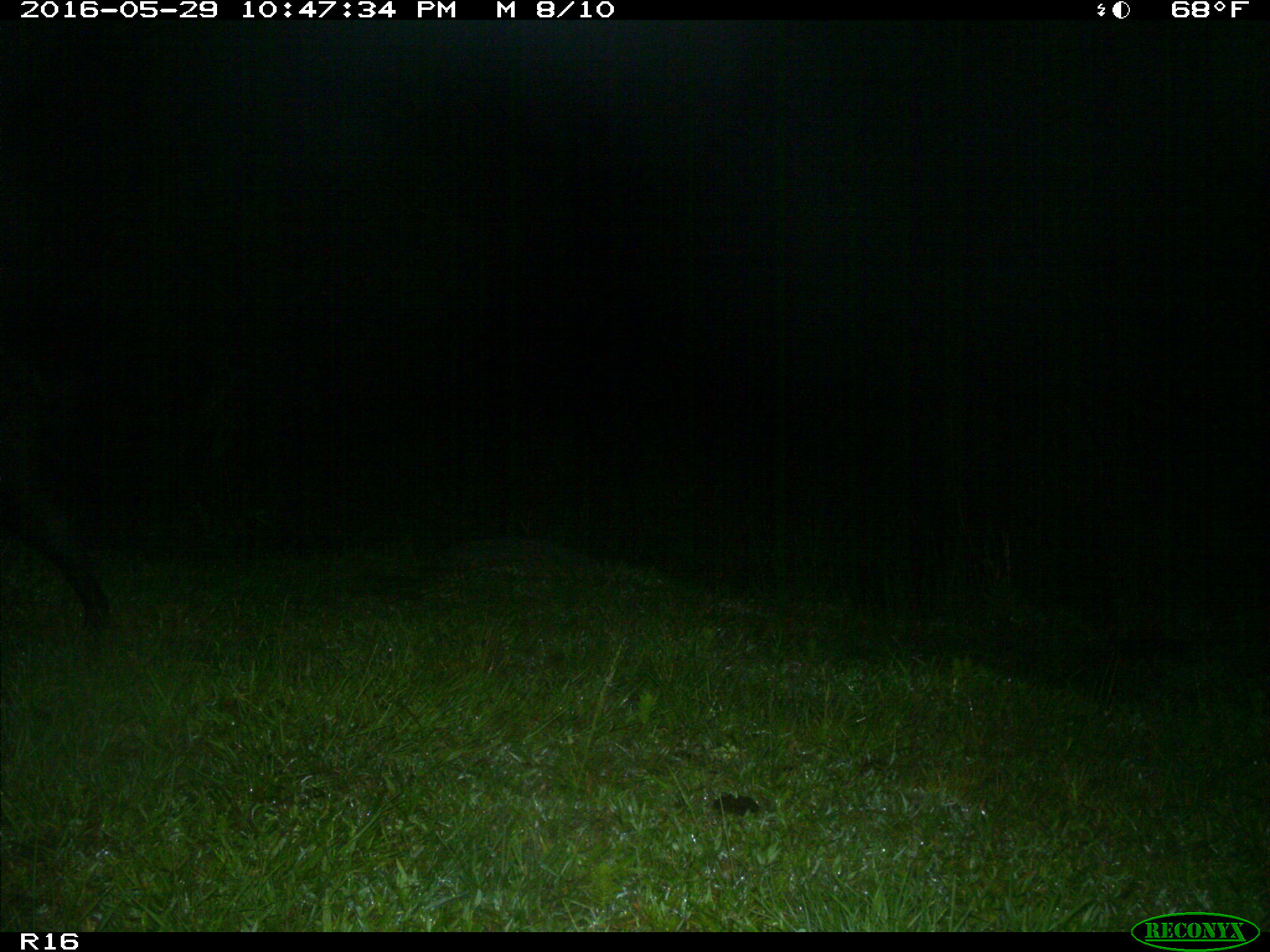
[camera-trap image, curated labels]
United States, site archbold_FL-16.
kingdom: Animalia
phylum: Chordata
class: Mammalia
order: Artiodactyla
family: Suidae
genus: Sus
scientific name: Sus scrofa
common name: wild boar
Sus scrofa (wild boar).